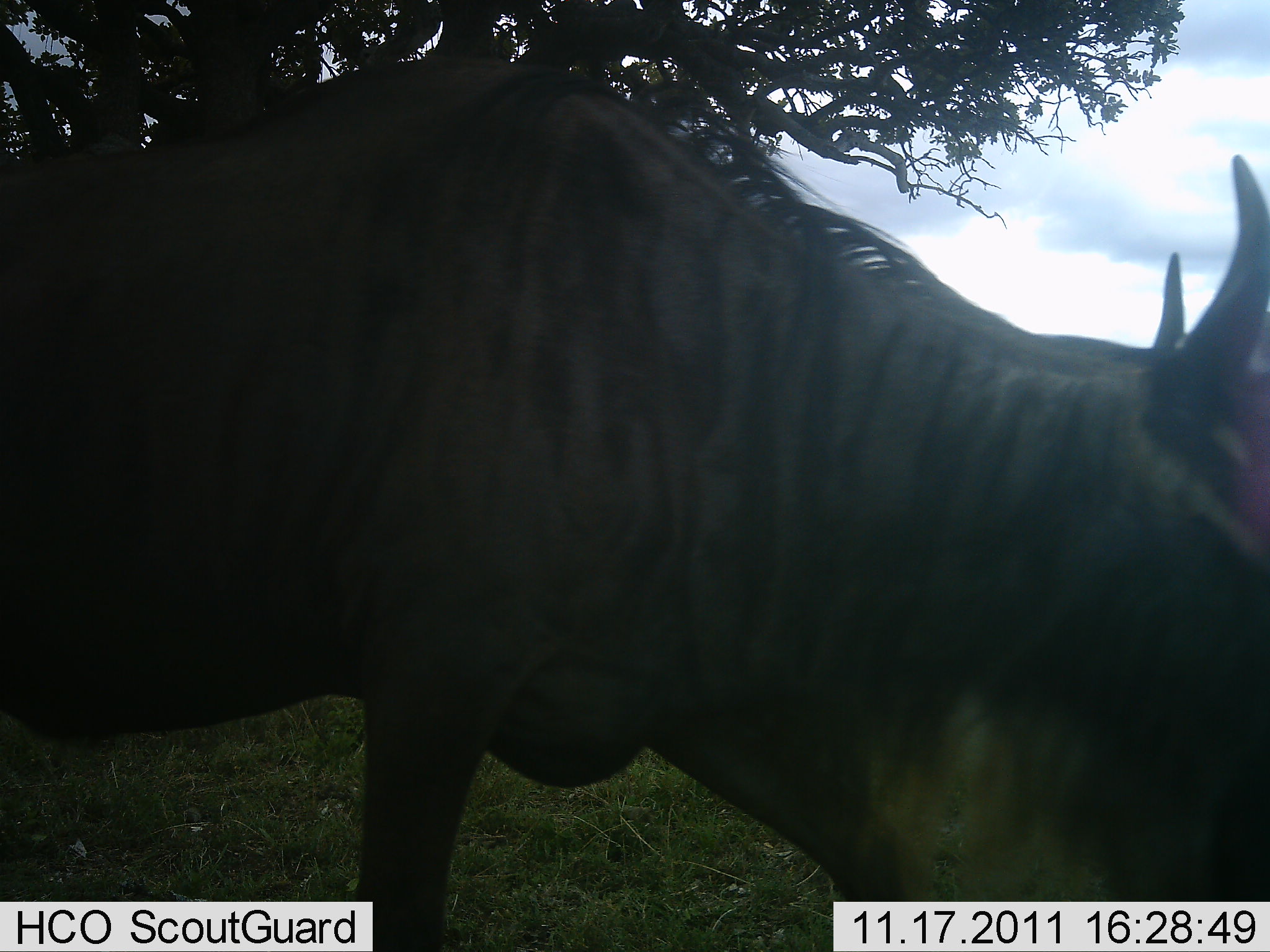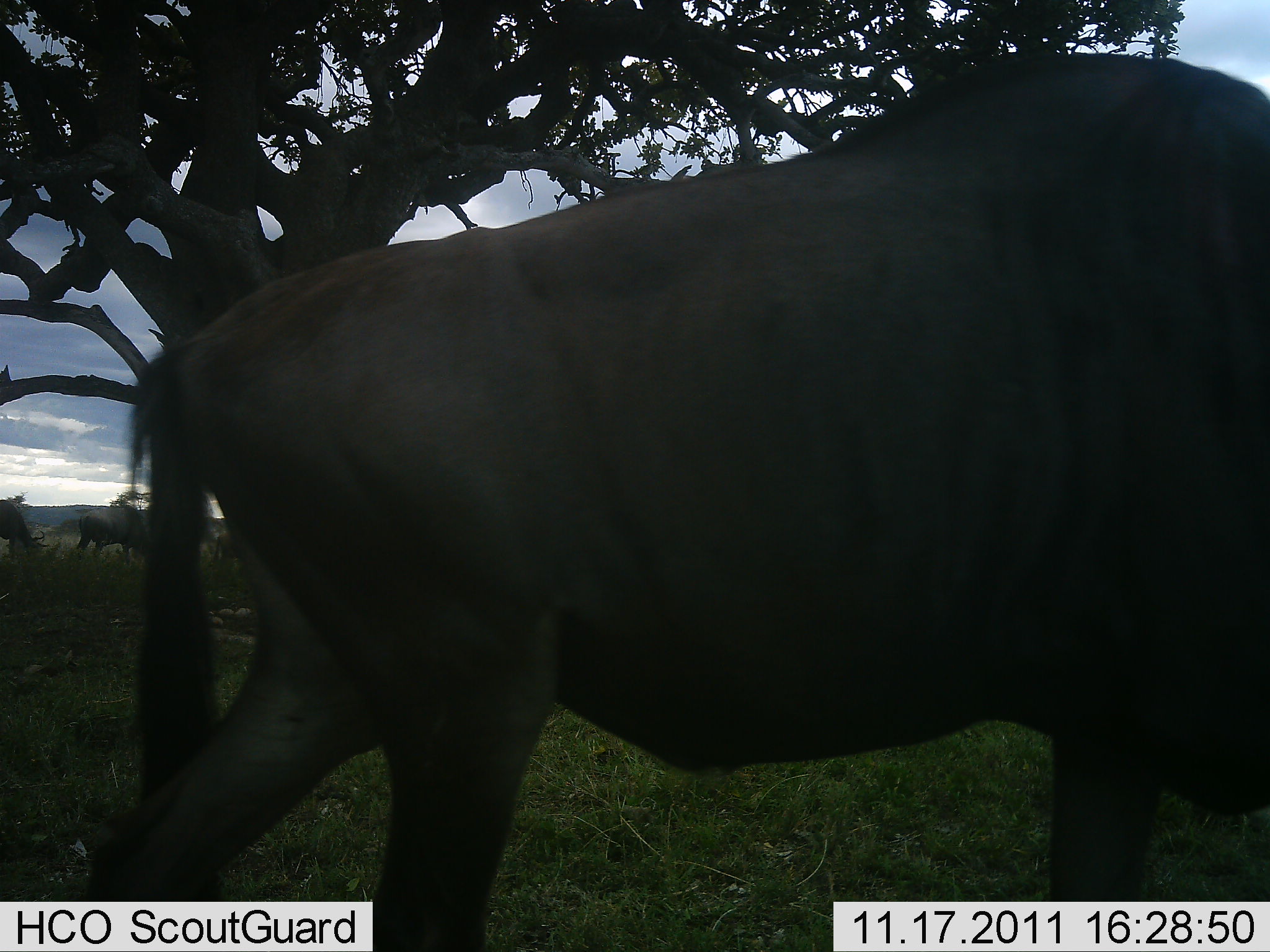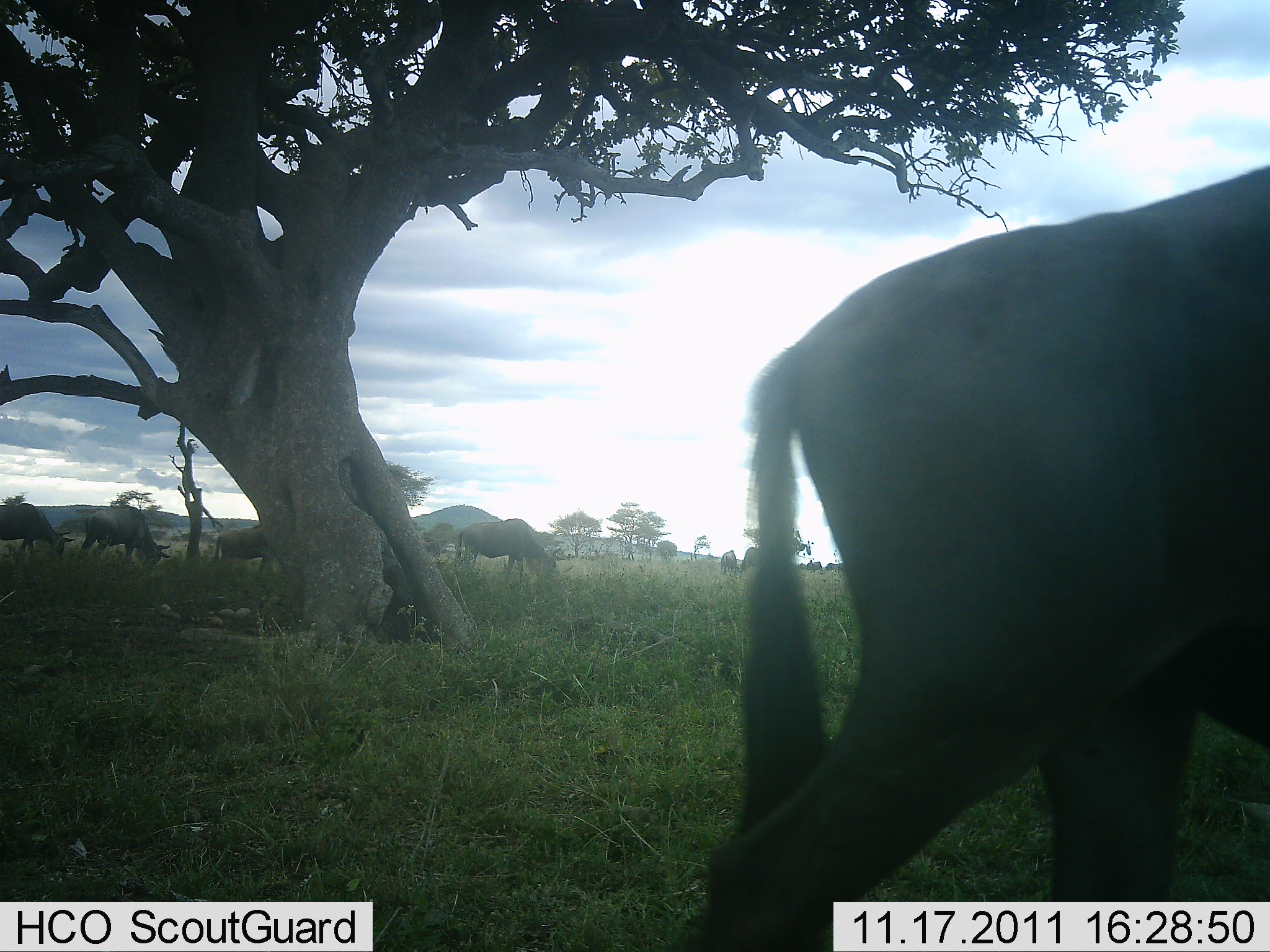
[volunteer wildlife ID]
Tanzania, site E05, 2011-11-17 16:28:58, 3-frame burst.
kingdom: Animalia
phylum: Chordata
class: Mammalia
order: Artiodactyla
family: Bovidae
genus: Connochaetes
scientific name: Connochaetes taurinus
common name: blue wildebeest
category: wildebeest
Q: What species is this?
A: Wildebeest (blue wildebeest) (Connochaetes taurinus).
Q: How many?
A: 1.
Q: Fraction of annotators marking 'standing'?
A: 25%.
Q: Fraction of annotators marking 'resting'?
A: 0%.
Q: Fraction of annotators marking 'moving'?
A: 81%.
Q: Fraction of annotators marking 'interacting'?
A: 0%.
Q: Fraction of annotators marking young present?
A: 0%.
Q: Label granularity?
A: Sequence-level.